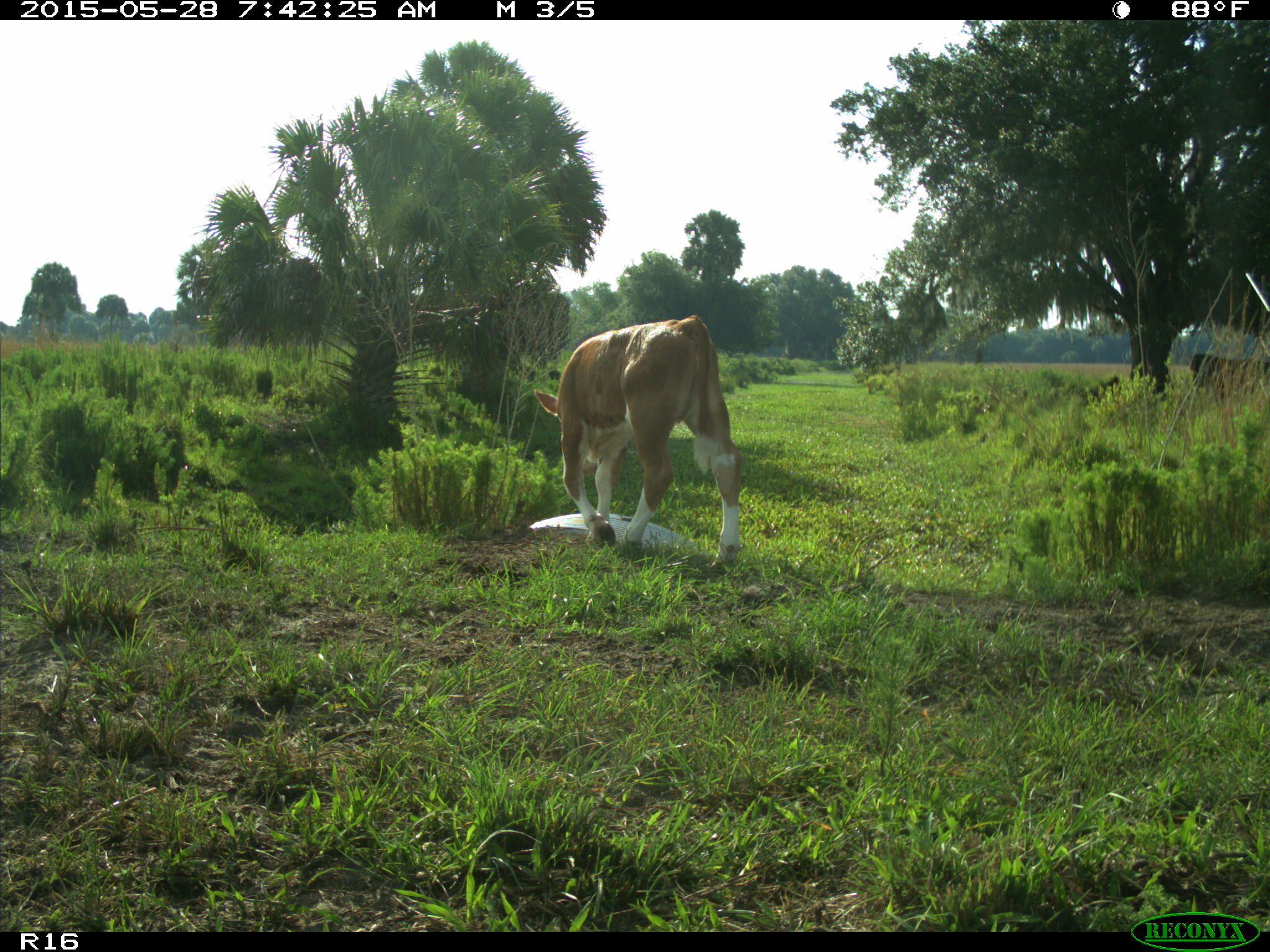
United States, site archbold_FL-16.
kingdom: Animalia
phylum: Chordata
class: Mammalia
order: Artiodactyla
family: Bovidae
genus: Bos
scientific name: Bos taurus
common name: domestic cow